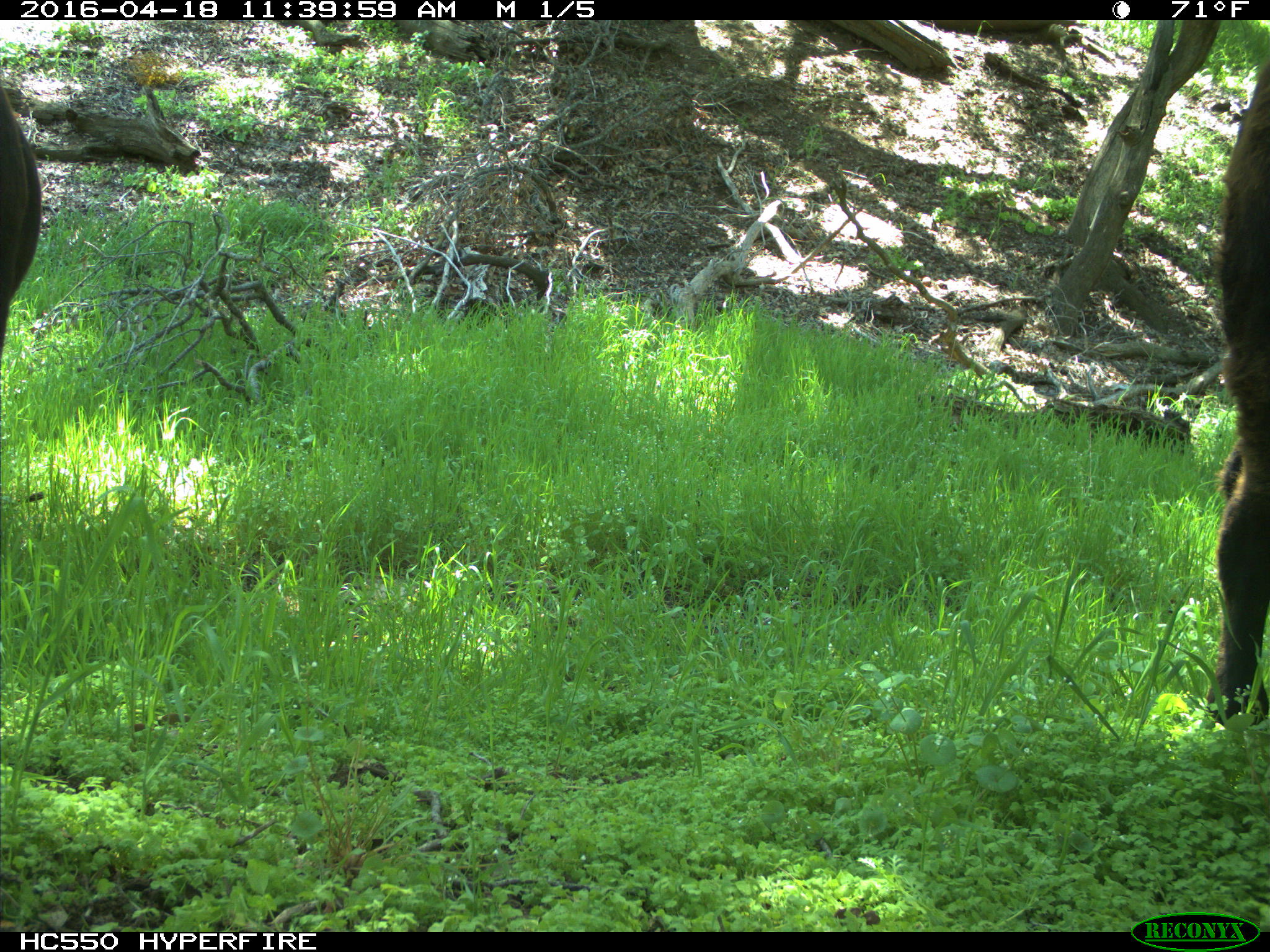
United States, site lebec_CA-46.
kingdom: Animalia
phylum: Chordata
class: Mammalia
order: Artiodactyla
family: Bovidae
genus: Bos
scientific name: Bos taurus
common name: domestic cow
Bos taurus (domestic cow).